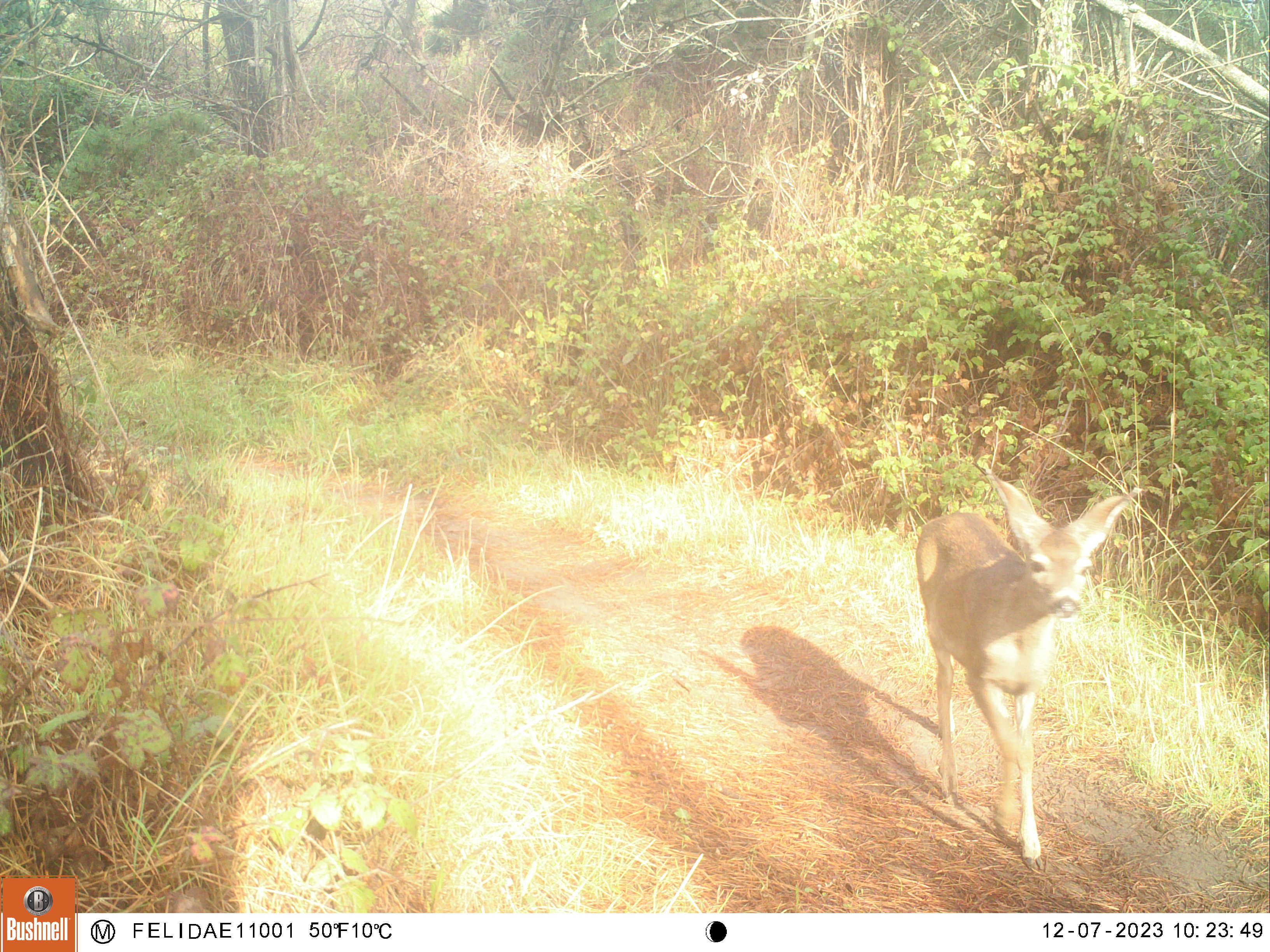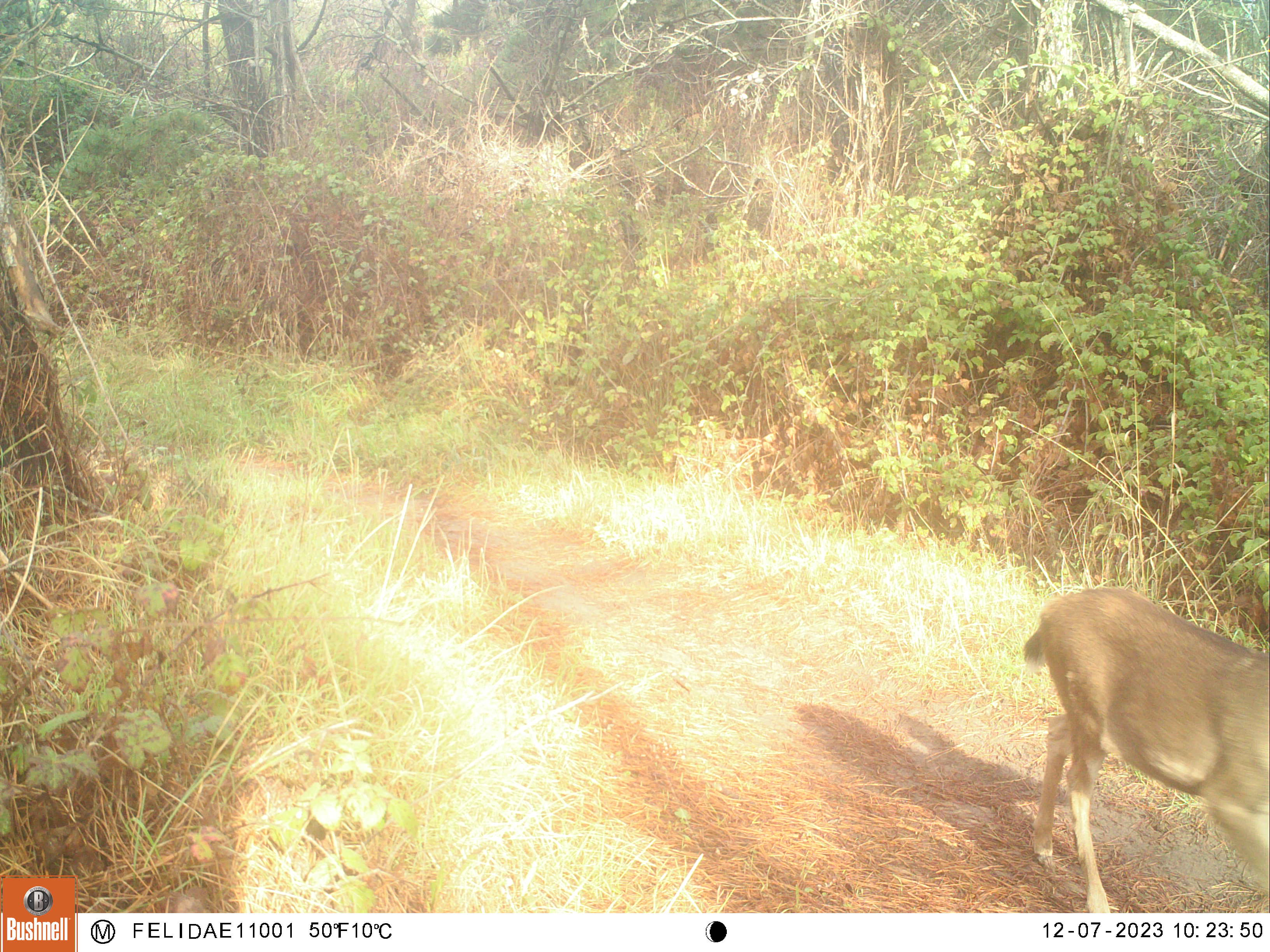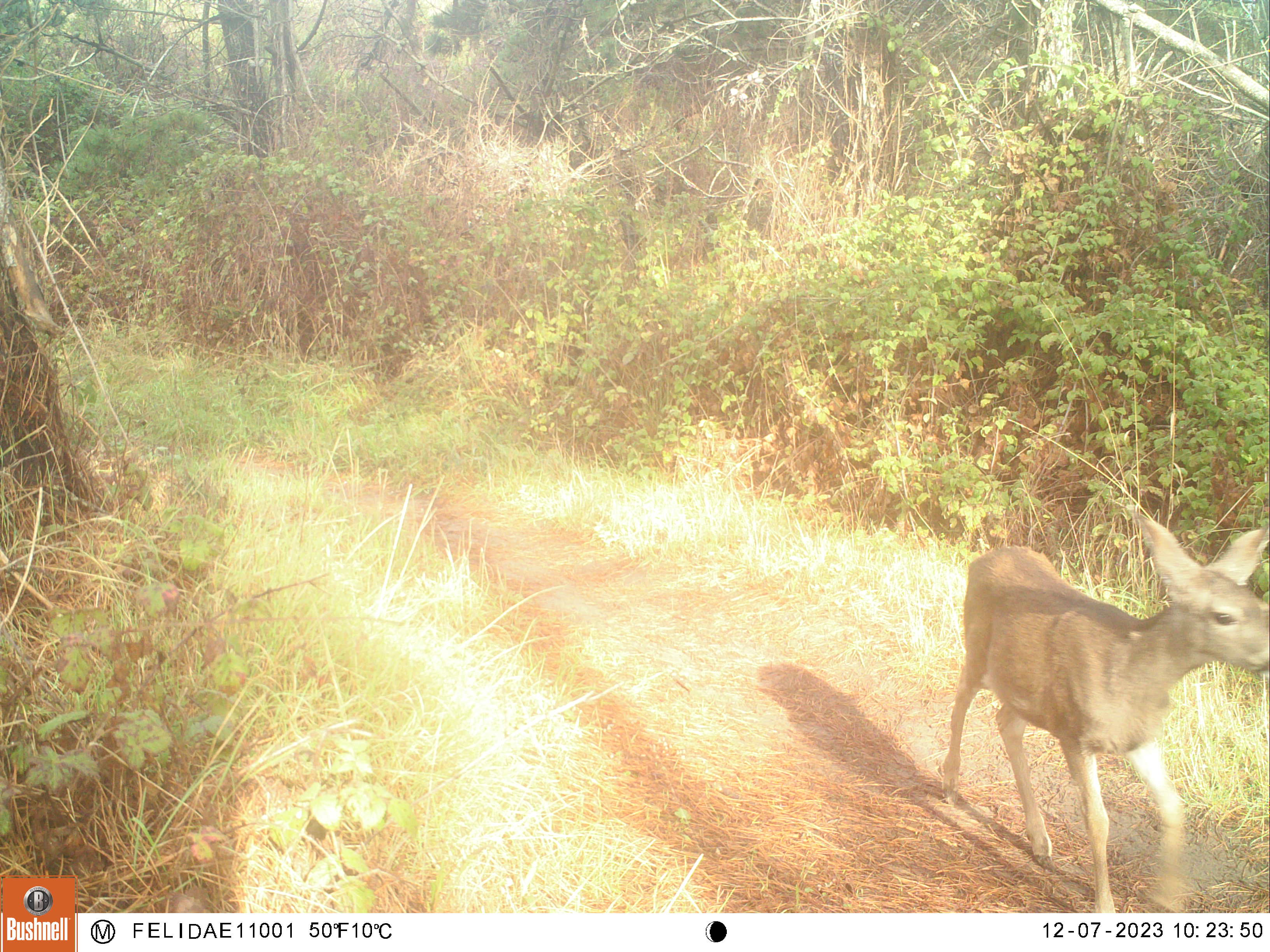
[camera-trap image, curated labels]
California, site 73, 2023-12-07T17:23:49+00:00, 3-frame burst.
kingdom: Animalia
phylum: Chordata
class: Mammalia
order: Artiodactyla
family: Cervidae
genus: Odocoileus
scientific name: Odocoileus hemionus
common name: mule deer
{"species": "mule deer (Odocoileus hemionus)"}